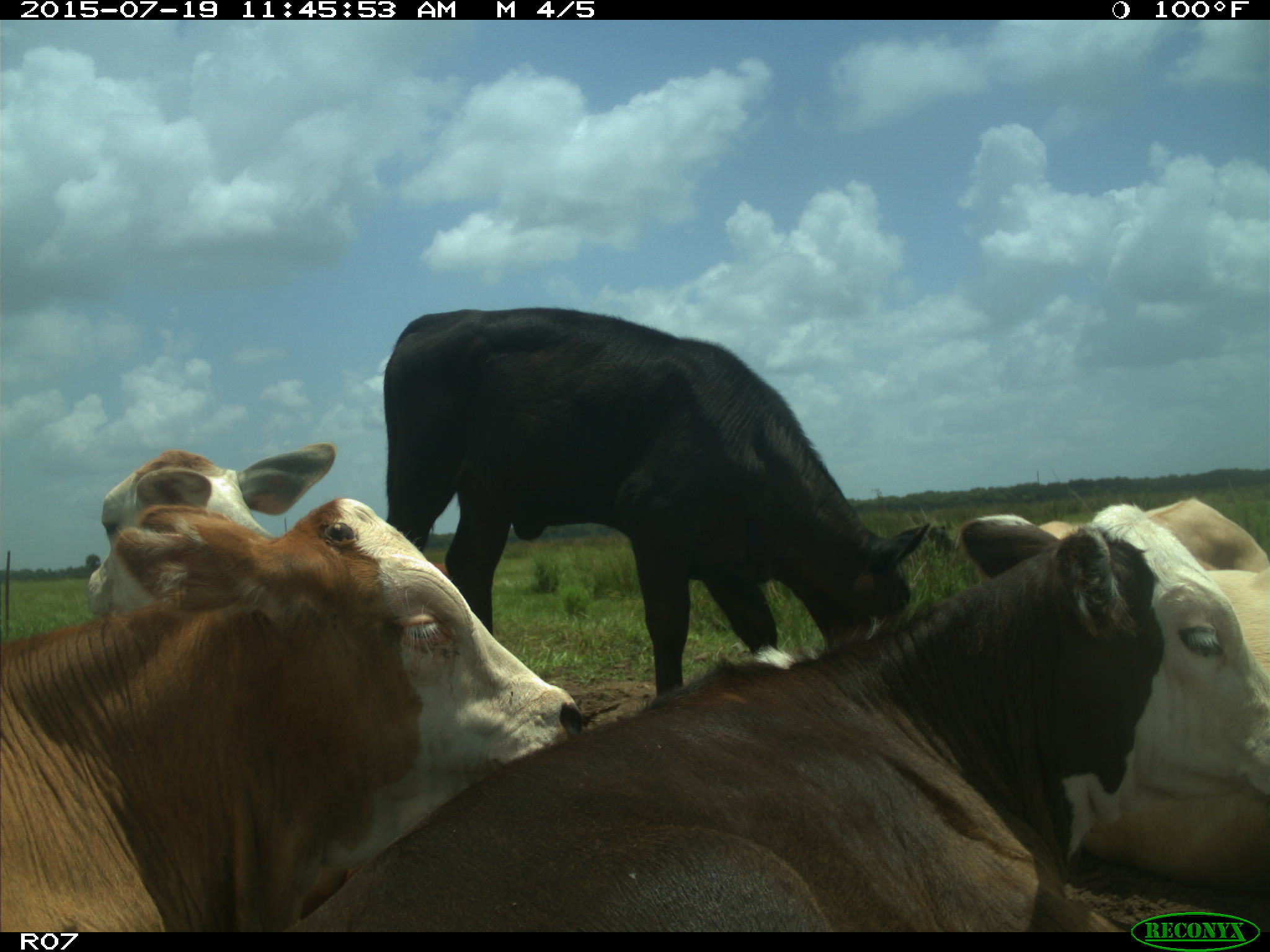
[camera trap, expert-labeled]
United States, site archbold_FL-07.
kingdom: Animalia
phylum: Chordata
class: Mammalia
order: Artiodactyla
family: Bovidae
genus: Bos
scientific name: Bos taurus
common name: domestic cow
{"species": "Bos taurus (domestic cow)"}